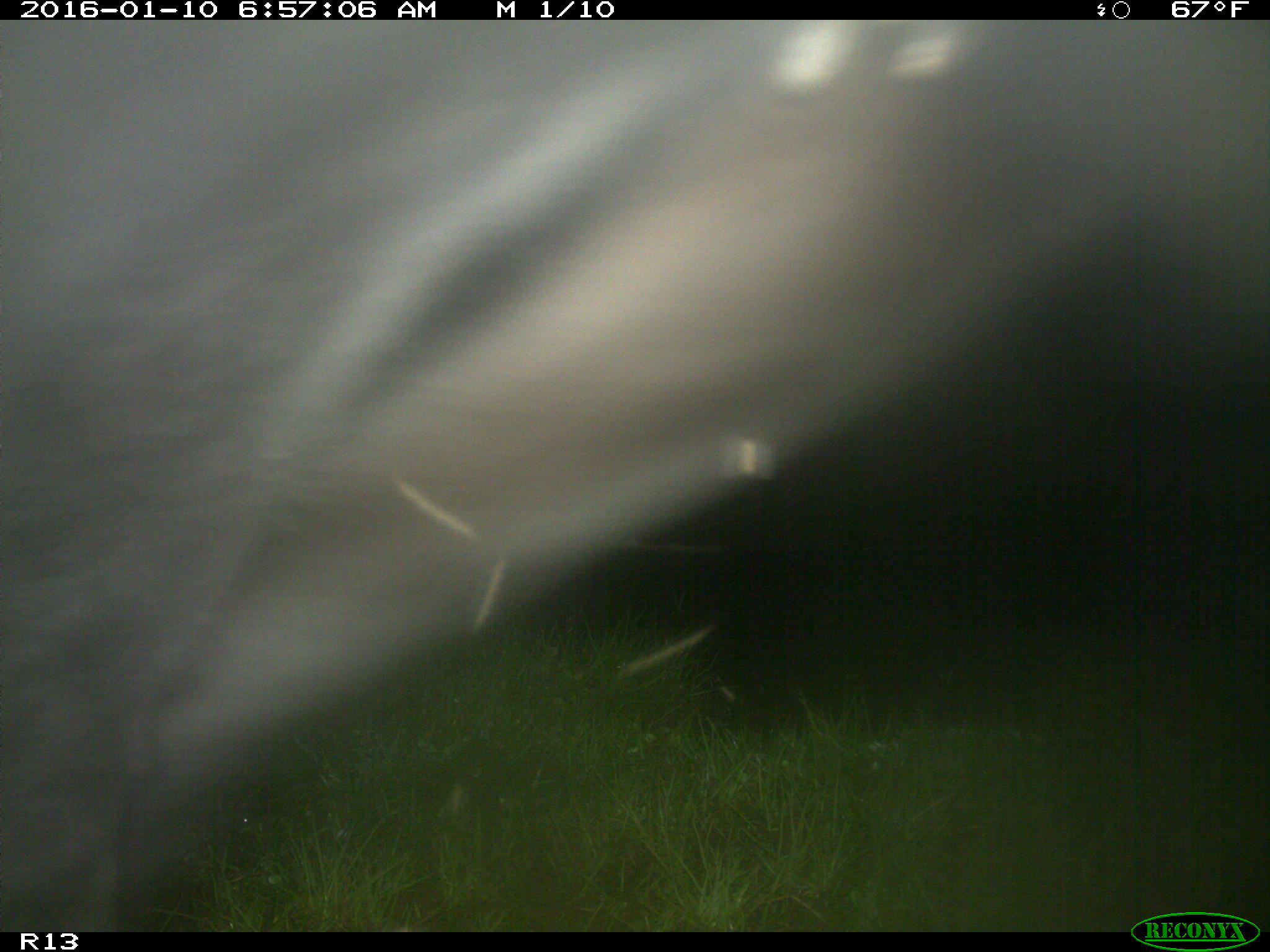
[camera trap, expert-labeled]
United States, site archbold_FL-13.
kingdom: Animalia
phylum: Chordata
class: Mammalia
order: Artiodactyla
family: Bovidae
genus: Bos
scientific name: Bos taurus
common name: domestic cow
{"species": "Bos taurus (domestic cow)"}